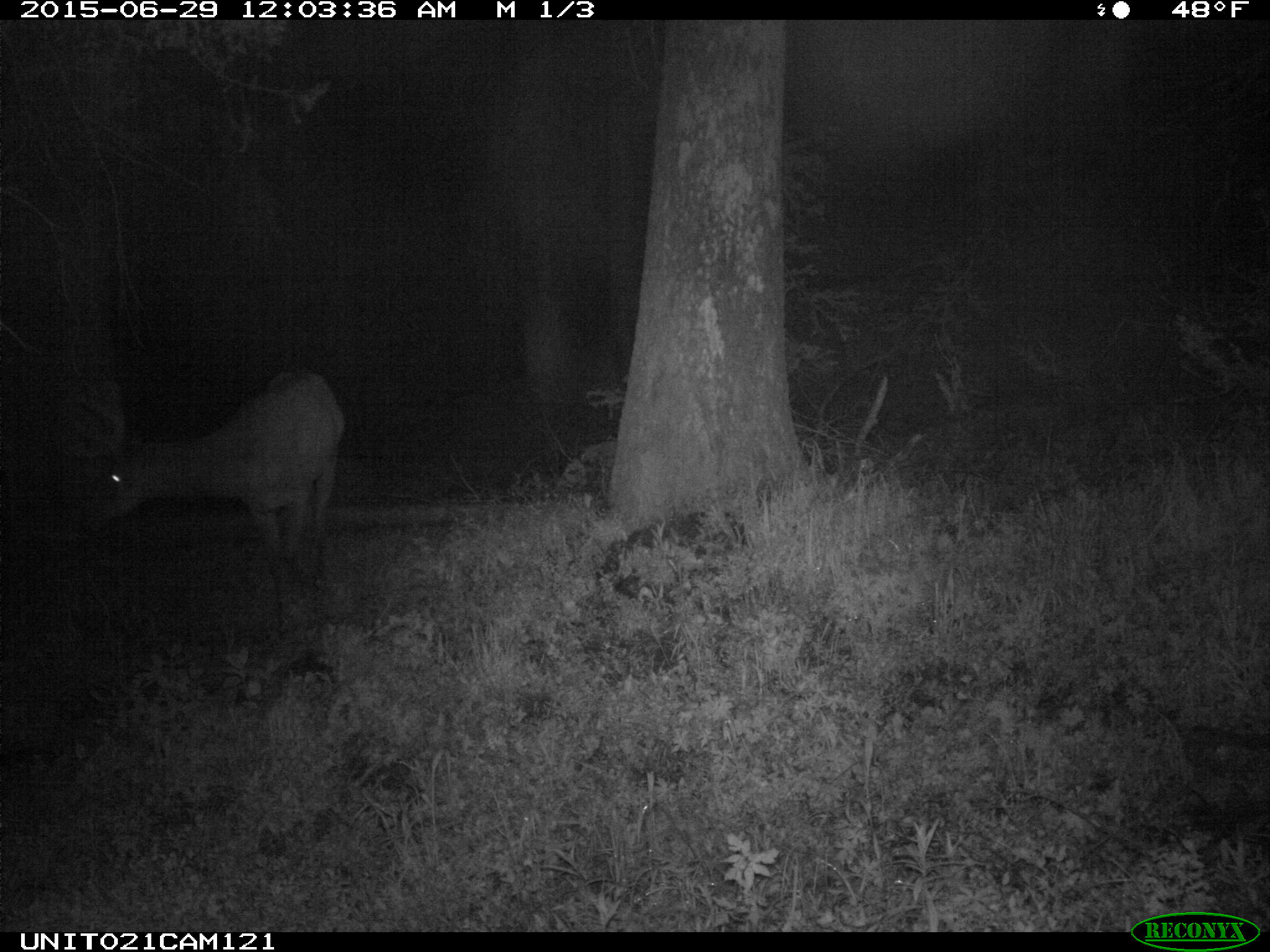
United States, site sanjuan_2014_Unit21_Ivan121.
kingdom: Animalia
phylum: Chordata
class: Mammalia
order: Artiodactyla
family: Cervidae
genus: Cervus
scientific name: Cervus elaphus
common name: red deer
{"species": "Cervus elaphus (red deer)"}